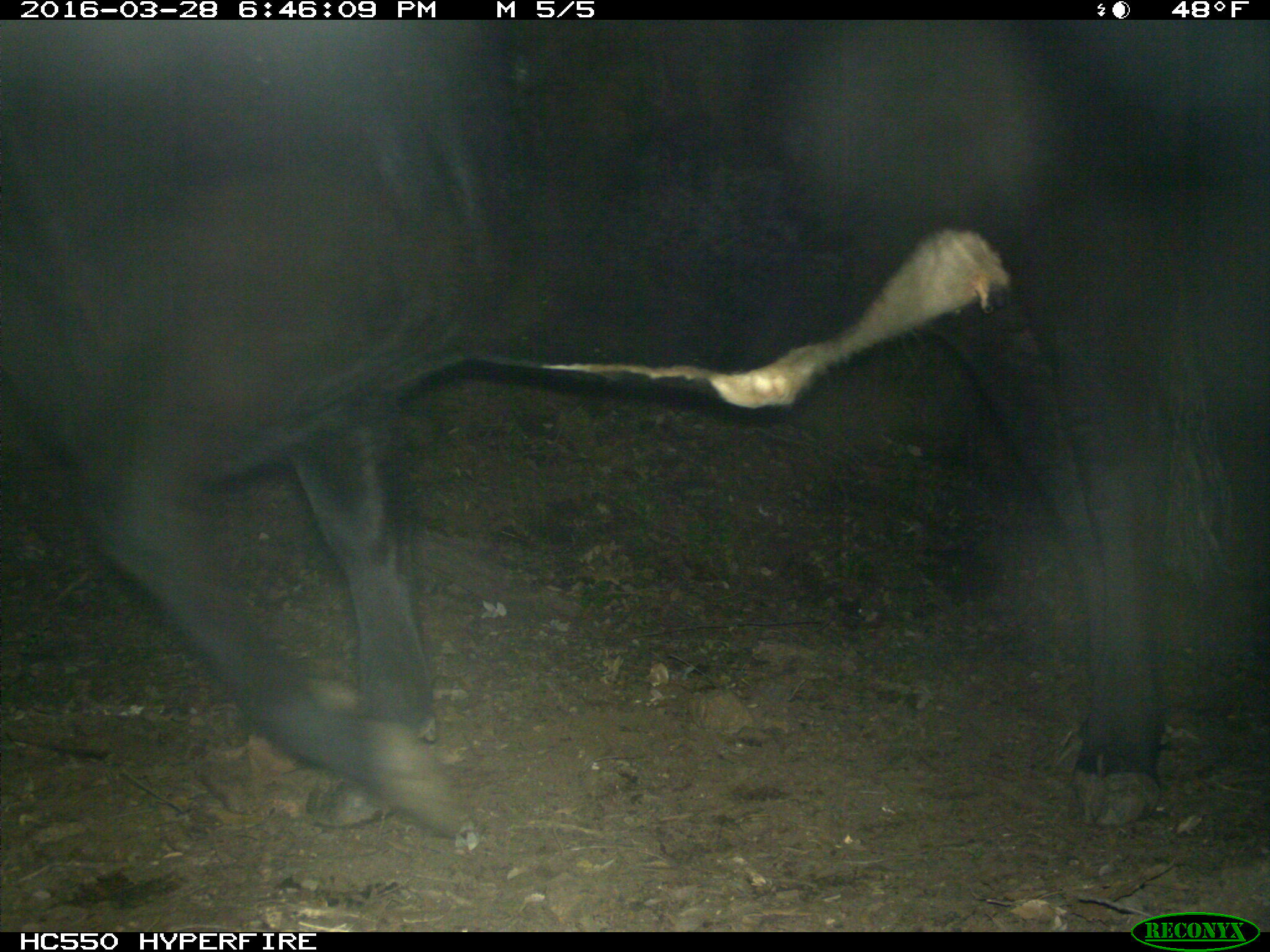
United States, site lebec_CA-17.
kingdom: Animalia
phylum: Chordata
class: Mammalia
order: Artiodactyla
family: Bovidae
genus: Bos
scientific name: Bos taurus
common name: domestic cow